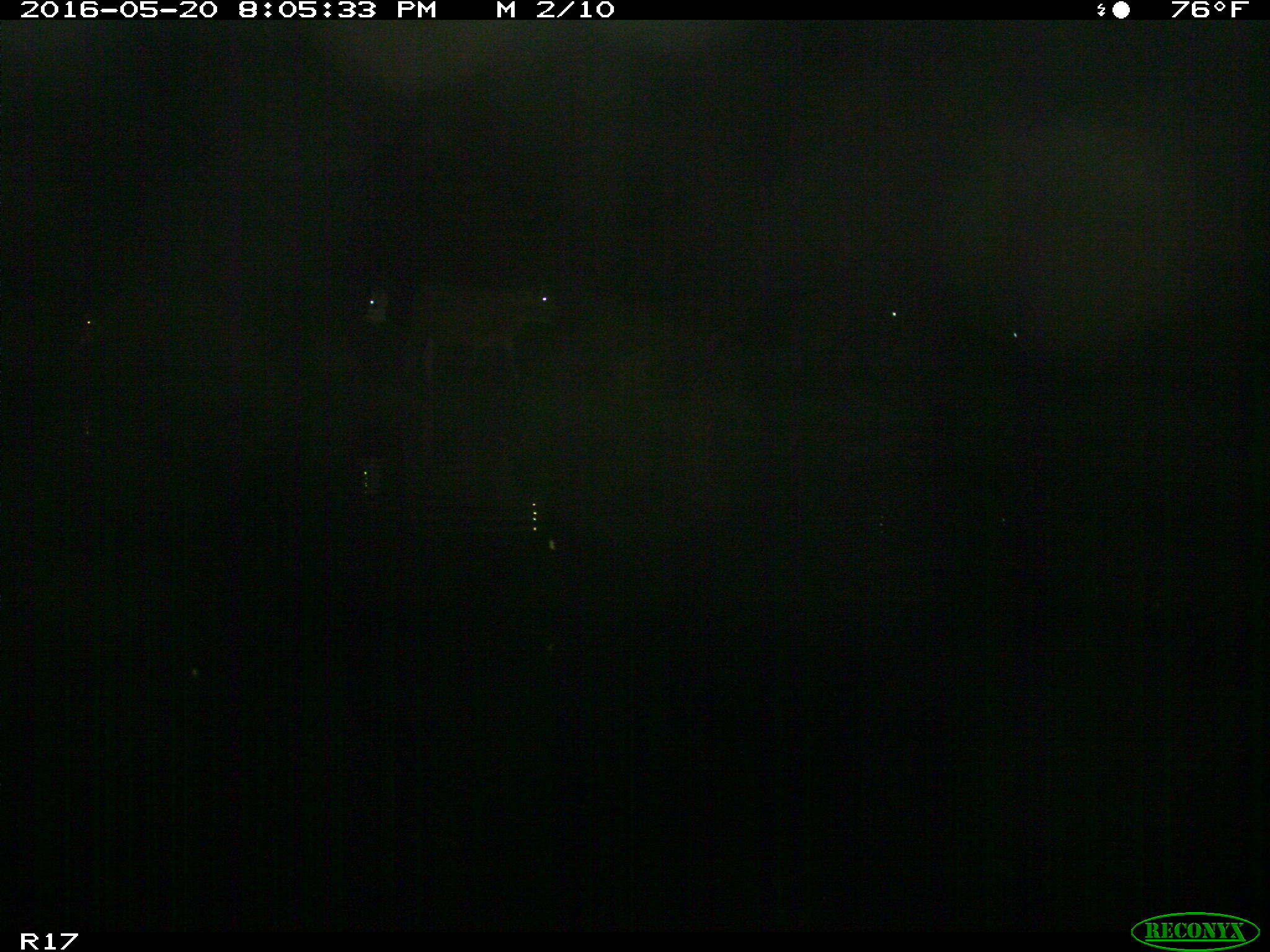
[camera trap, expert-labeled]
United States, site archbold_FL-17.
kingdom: Animalia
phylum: Chordata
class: Mammalia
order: Artiodactyla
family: Bovidae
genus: Bos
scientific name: Bos taurus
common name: domestic cow